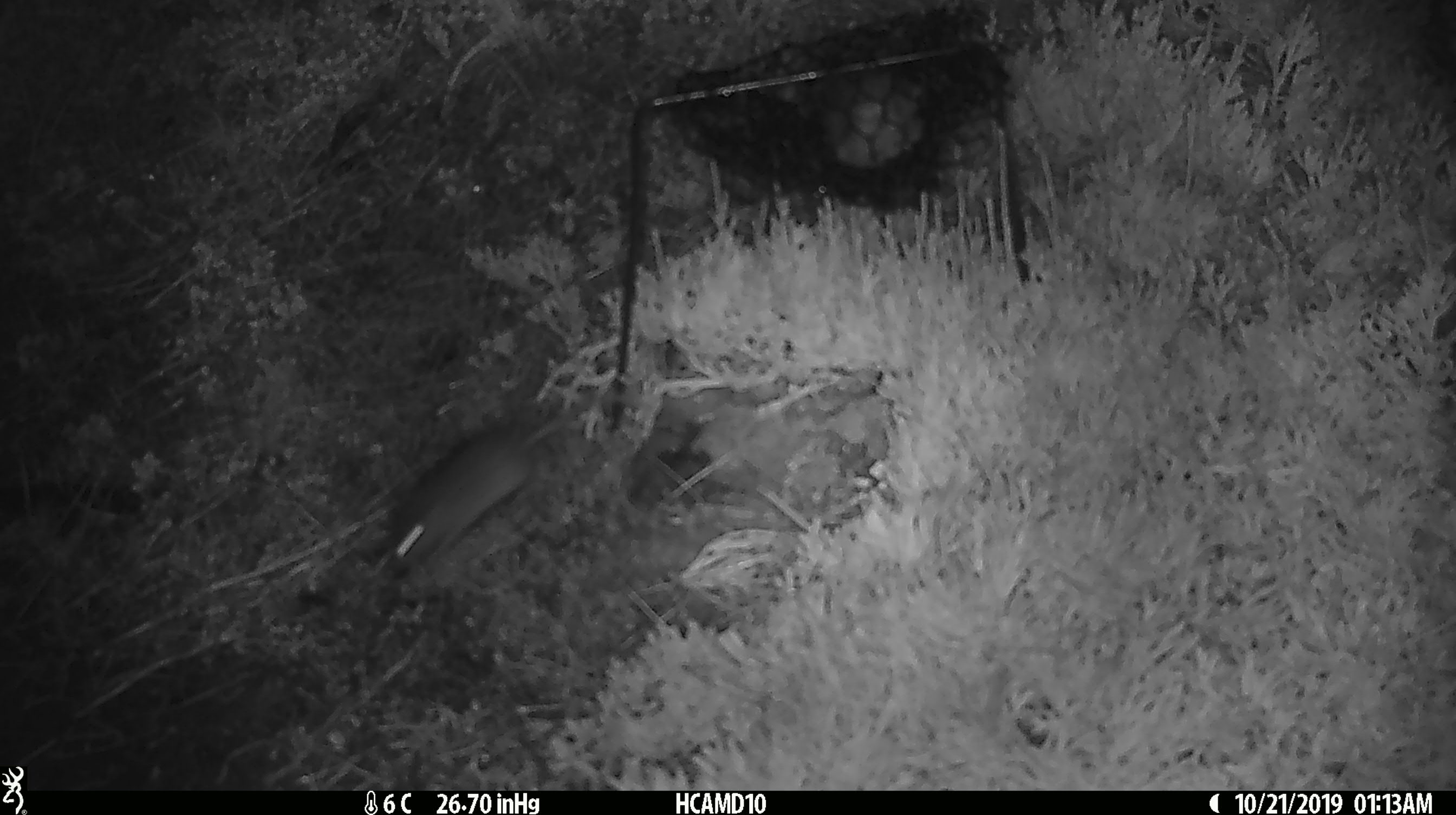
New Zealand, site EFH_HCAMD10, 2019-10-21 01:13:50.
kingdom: Animalia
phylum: Chordata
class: Mammalia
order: Rodentia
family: Muridae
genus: Mus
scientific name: Mus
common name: mouse